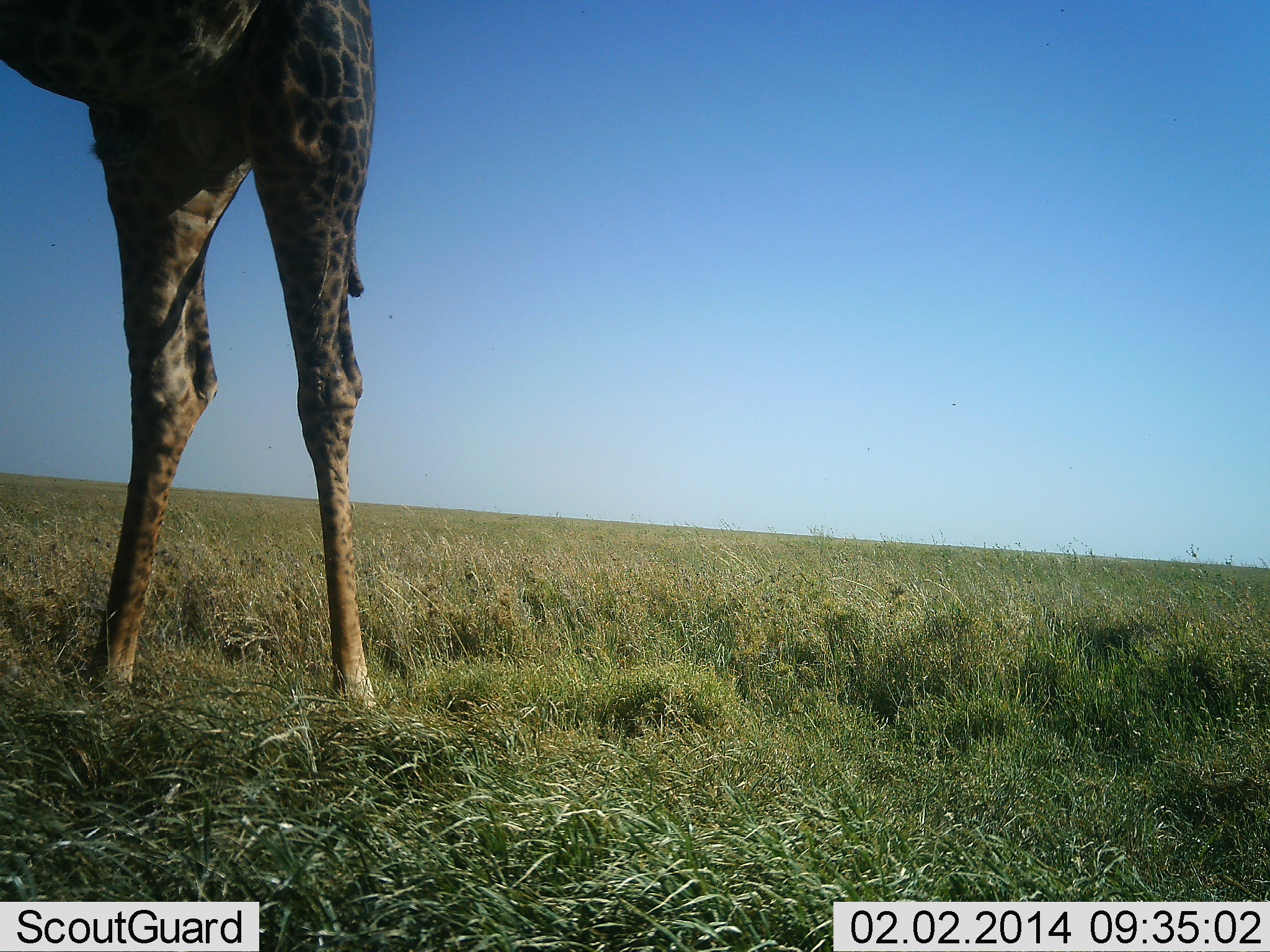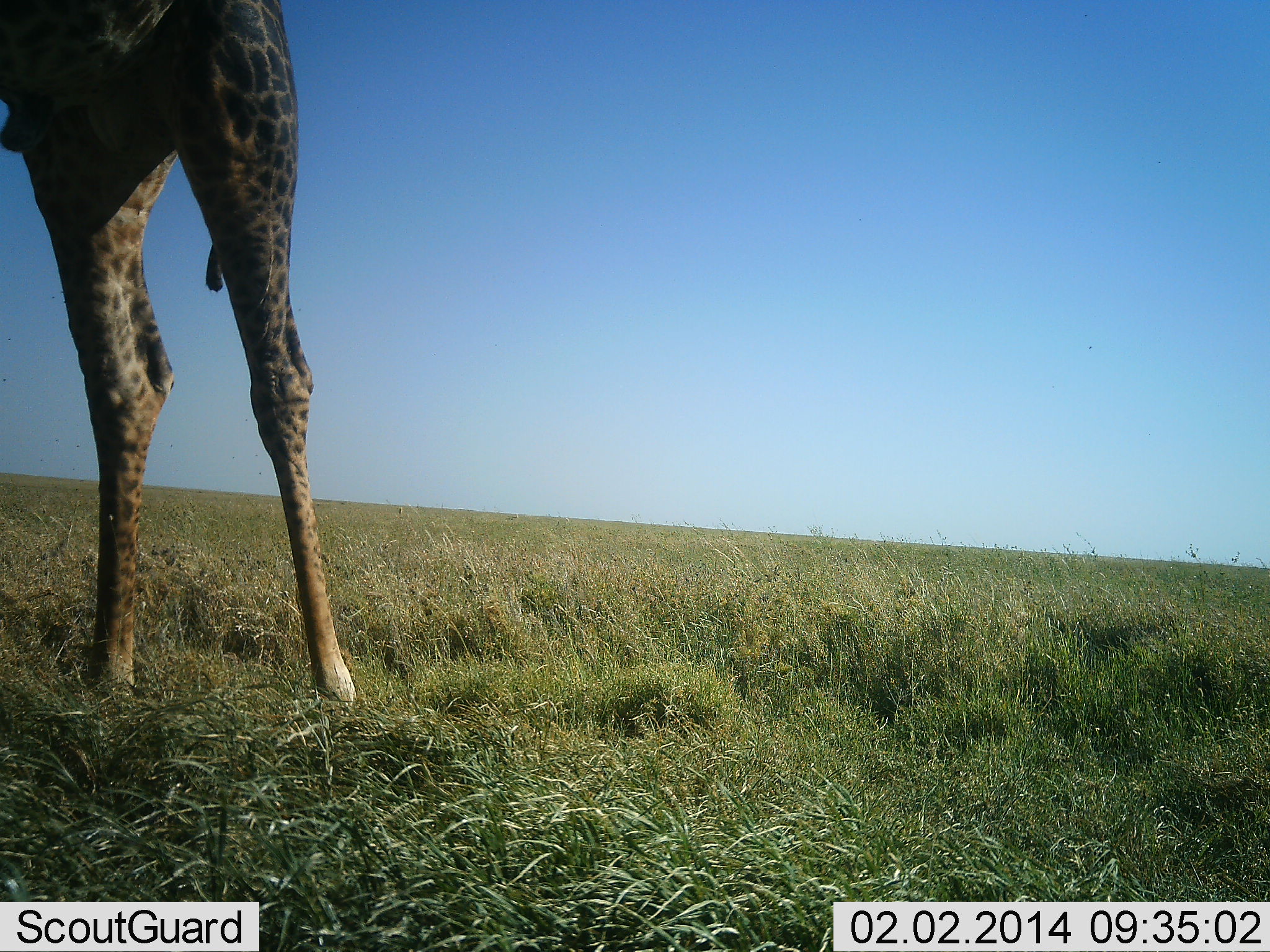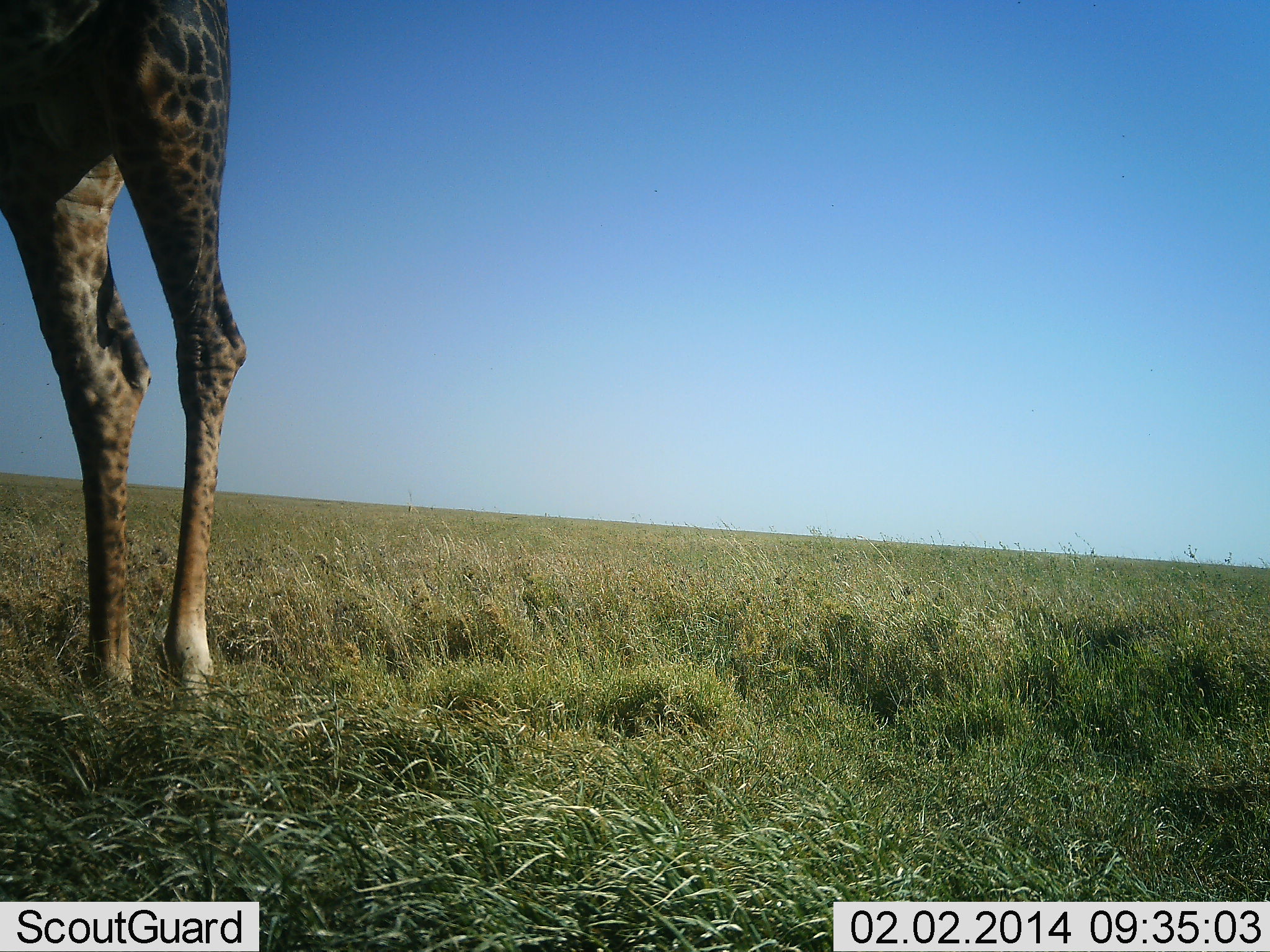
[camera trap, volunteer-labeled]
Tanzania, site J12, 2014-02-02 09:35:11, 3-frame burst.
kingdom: Animalia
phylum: Chordata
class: Mammalia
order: Artiodactyla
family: Giraffidae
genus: Giraffa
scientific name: Giraffa camelopardalis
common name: giraffe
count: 1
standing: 90%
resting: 0%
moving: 30%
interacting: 0%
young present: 0%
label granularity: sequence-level